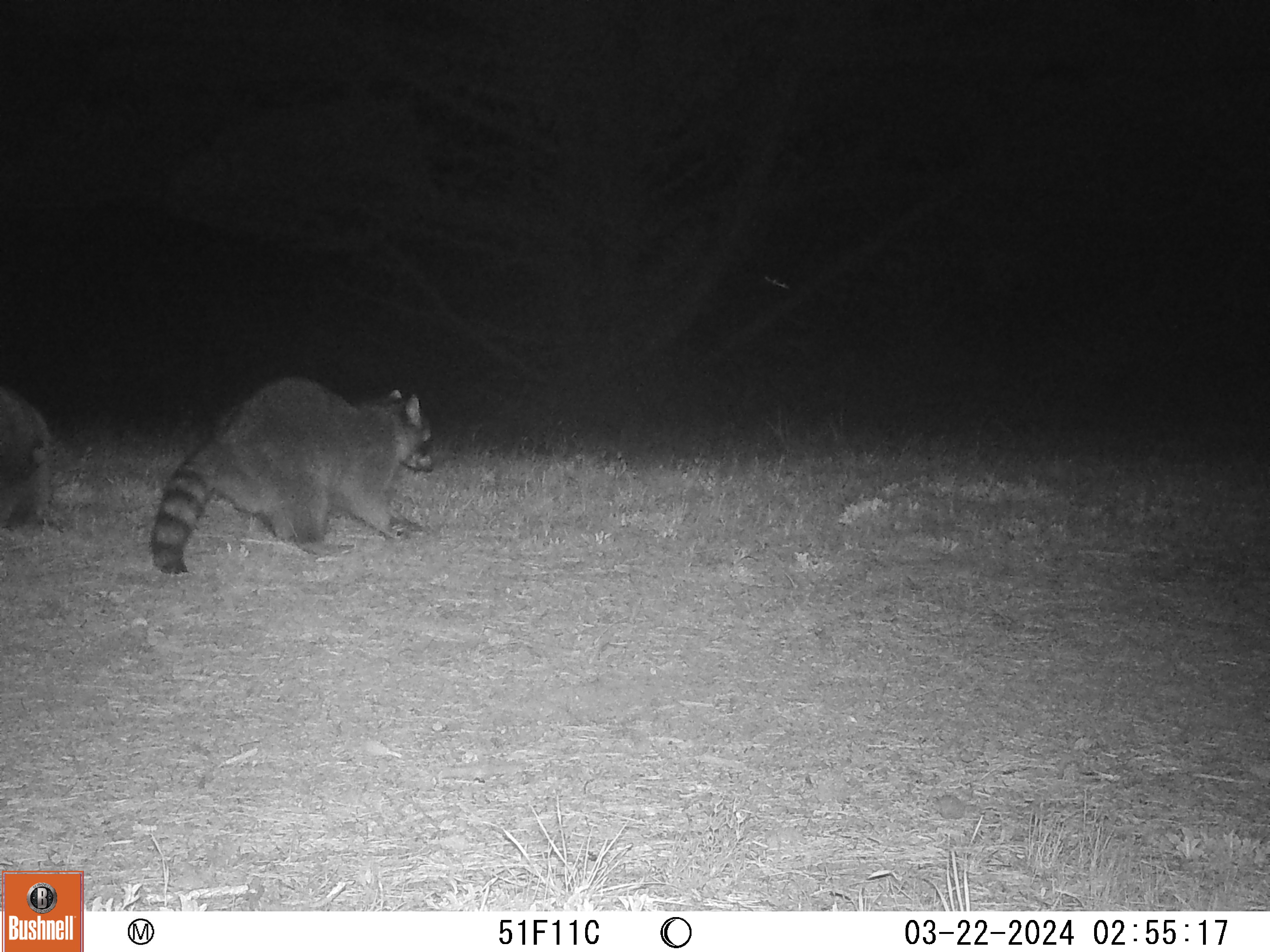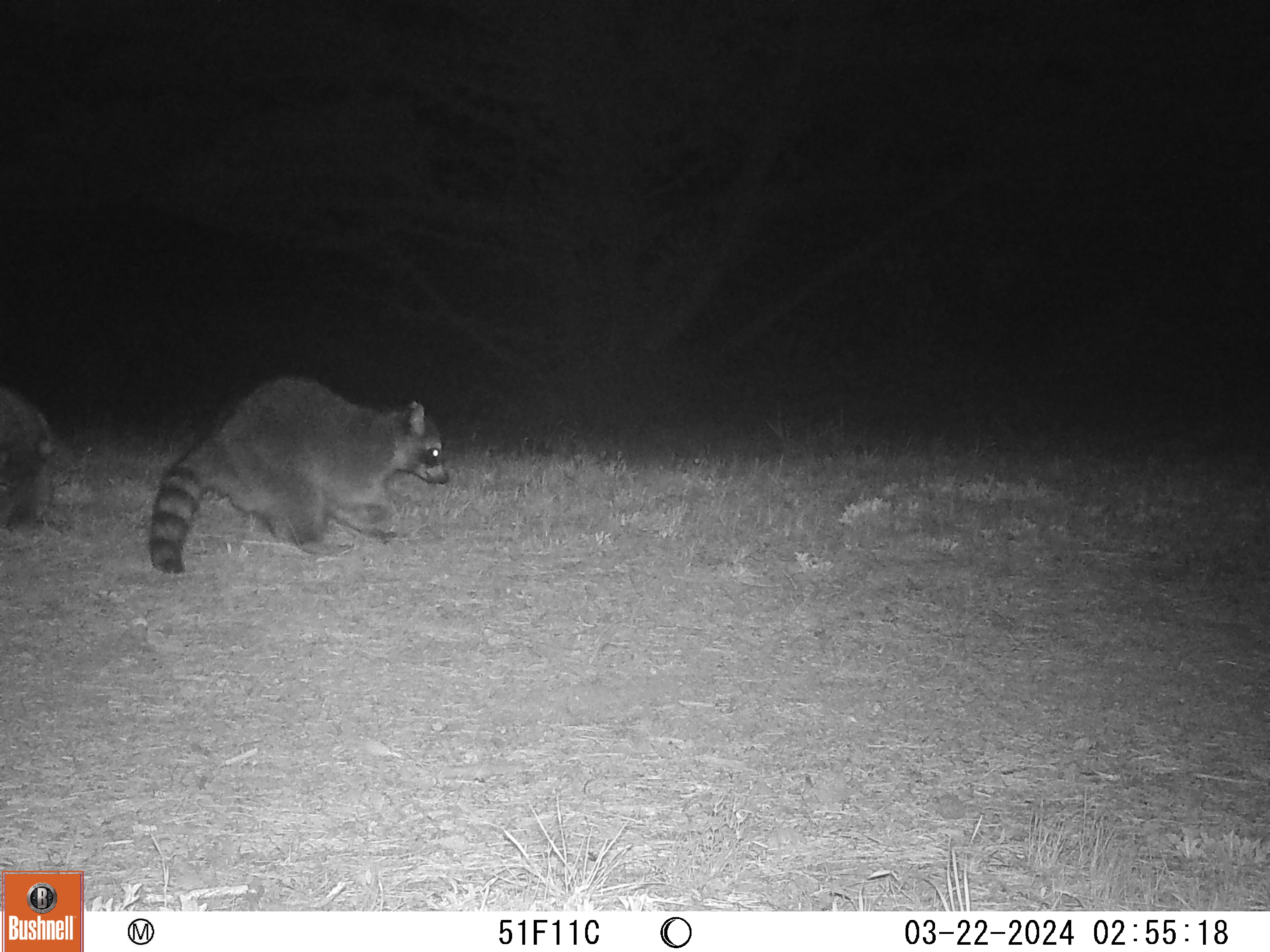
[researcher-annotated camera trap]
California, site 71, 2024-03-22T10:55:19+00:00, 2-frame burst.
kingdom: Animalia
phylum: Chordata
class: Mammalia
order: Carnivora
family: Procyonidae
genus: Procyon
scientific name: Procyon lotor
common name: raccoon